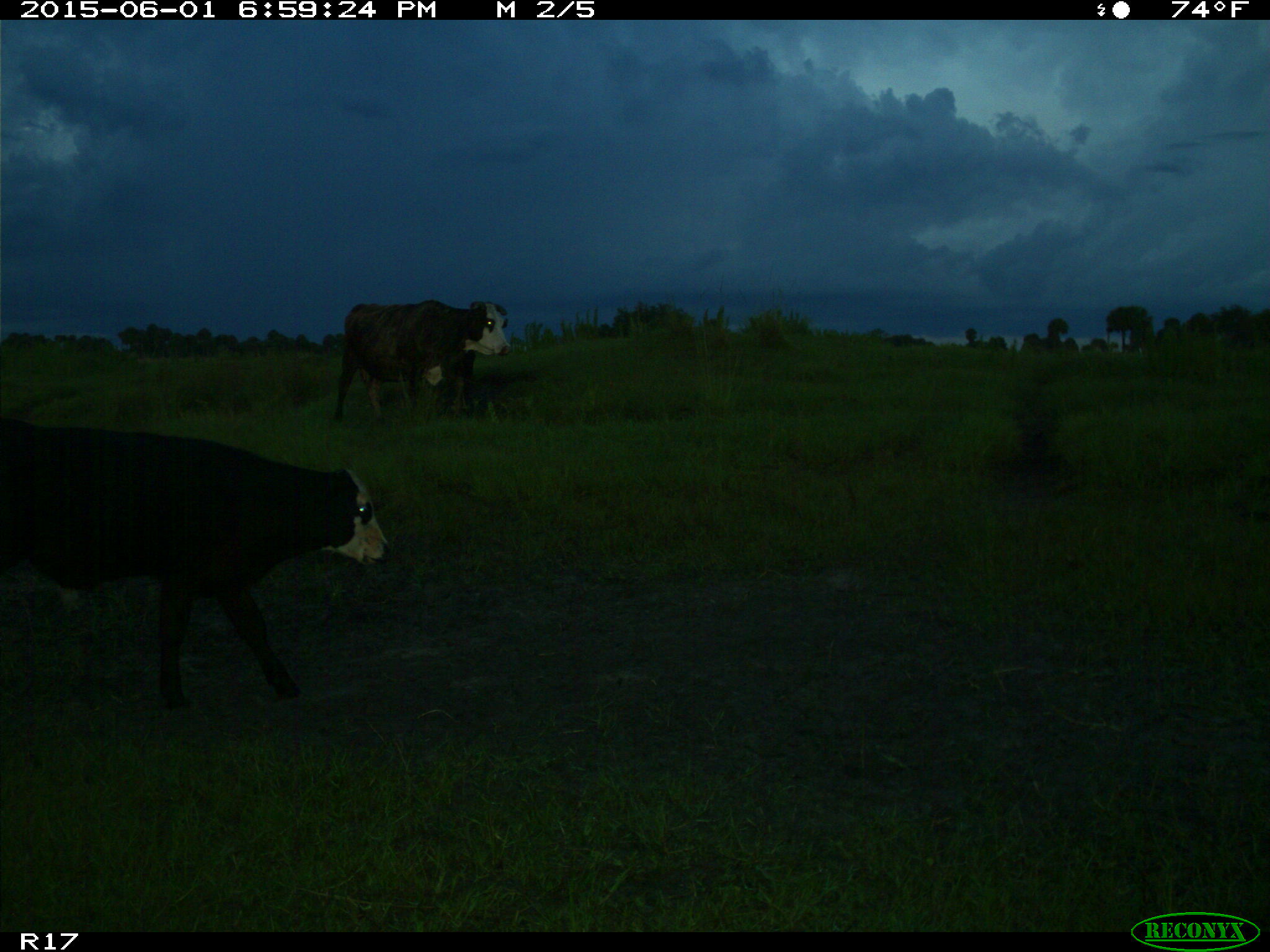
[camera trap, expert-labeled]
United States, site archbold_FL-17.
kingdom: Animalia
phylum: Chordata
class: Mammalia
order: Artiodactyla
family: Bovidae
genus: Bos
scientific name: Bos taurus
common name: domestic cow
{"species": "Bos taurus (domestic cow)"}